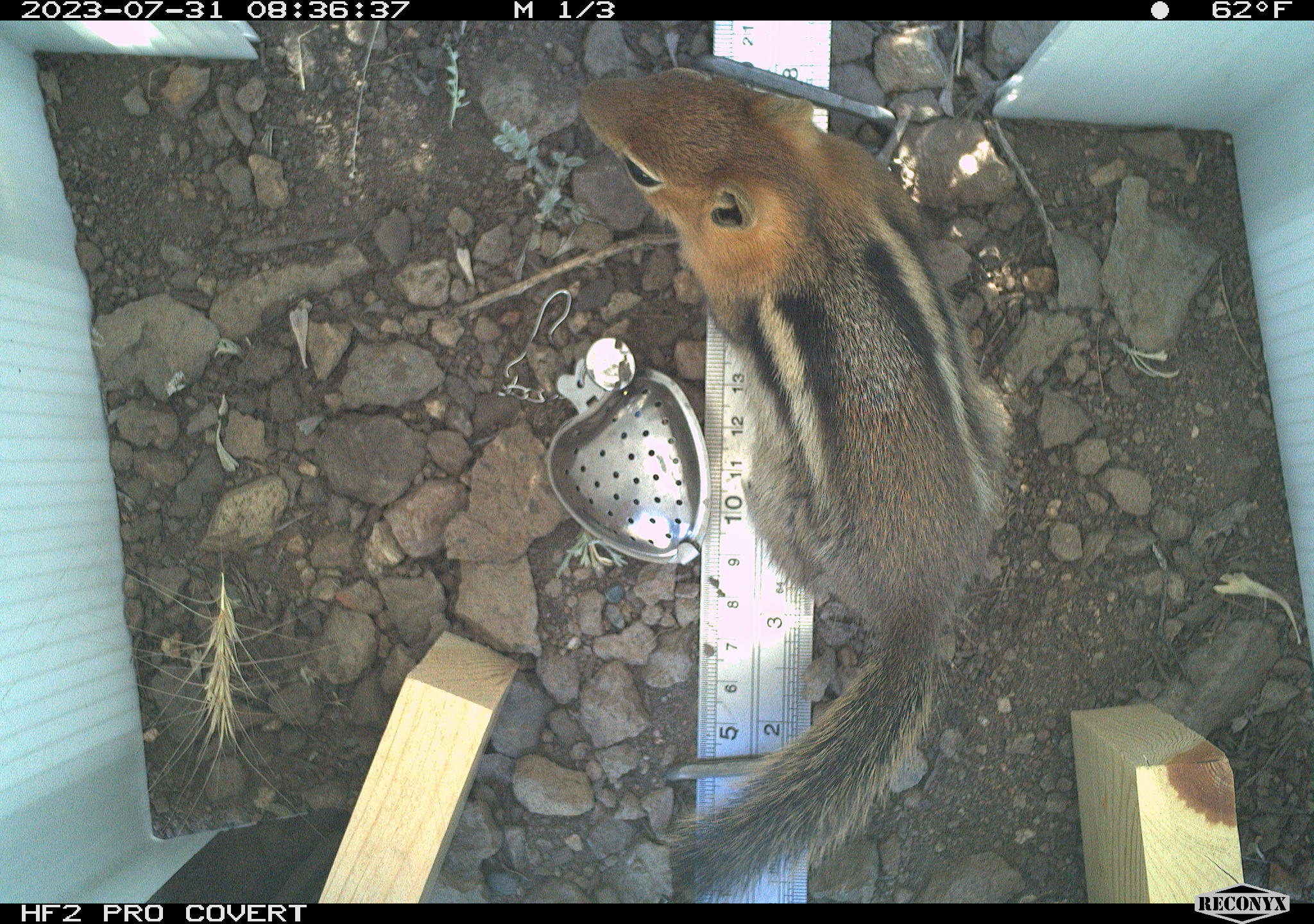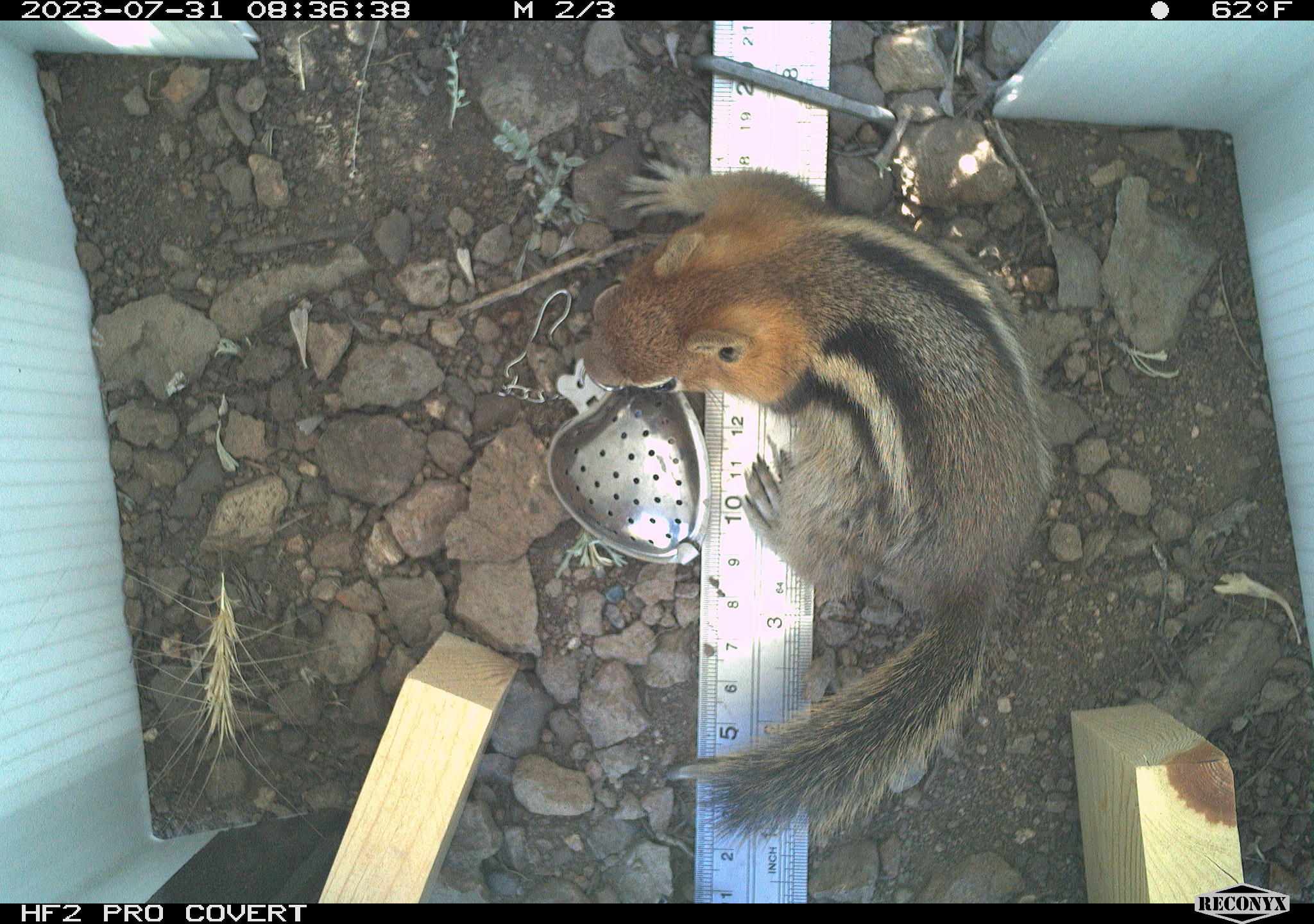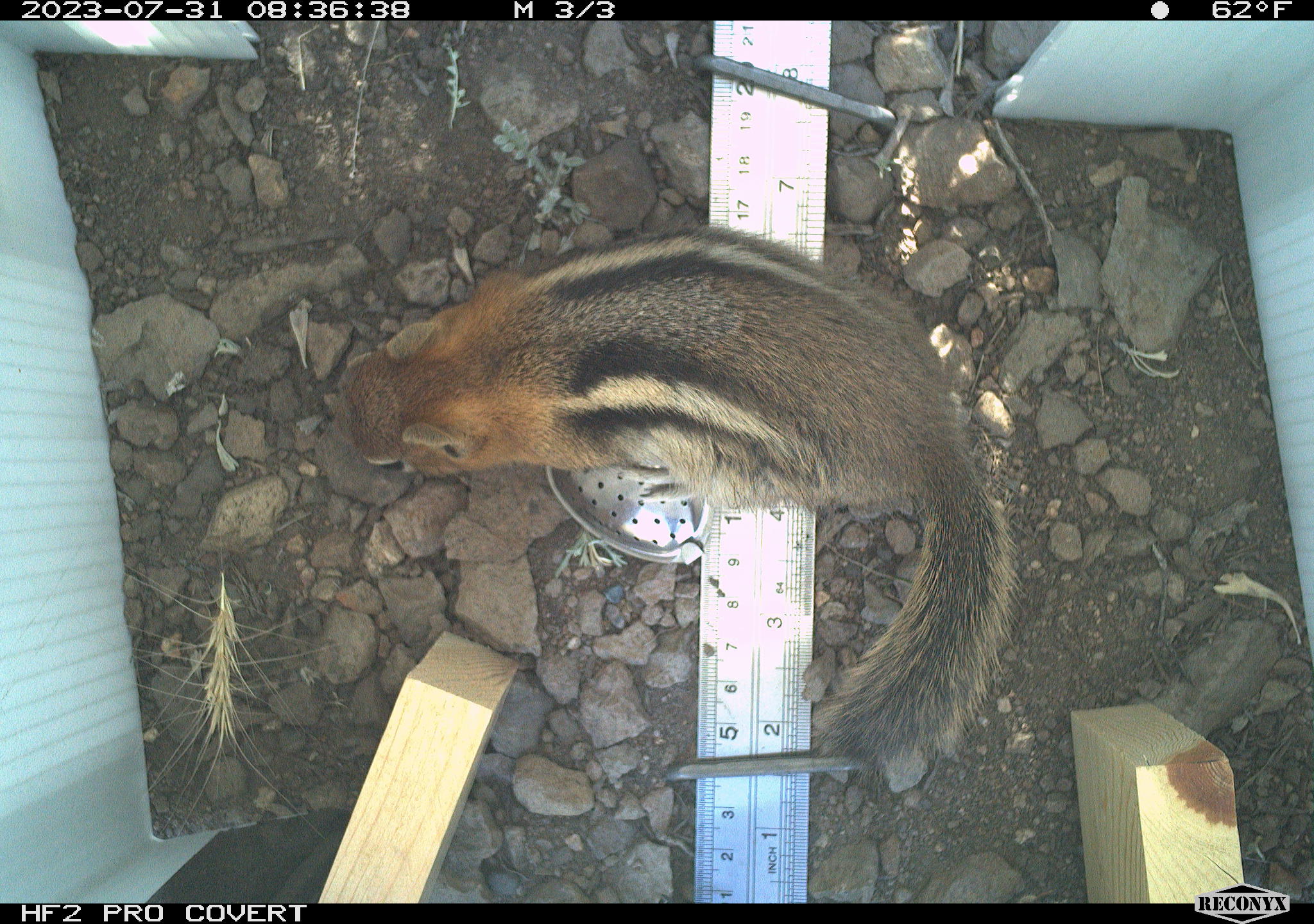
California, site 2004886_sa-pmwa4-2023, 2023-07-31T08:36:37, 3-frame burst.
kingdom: Animalia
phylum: Chordata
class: Mammalia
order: Rodentia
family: Sciuridae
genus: Callospermophilus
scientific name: Callospermophilus lateralis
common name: golden mantled ground squirrel